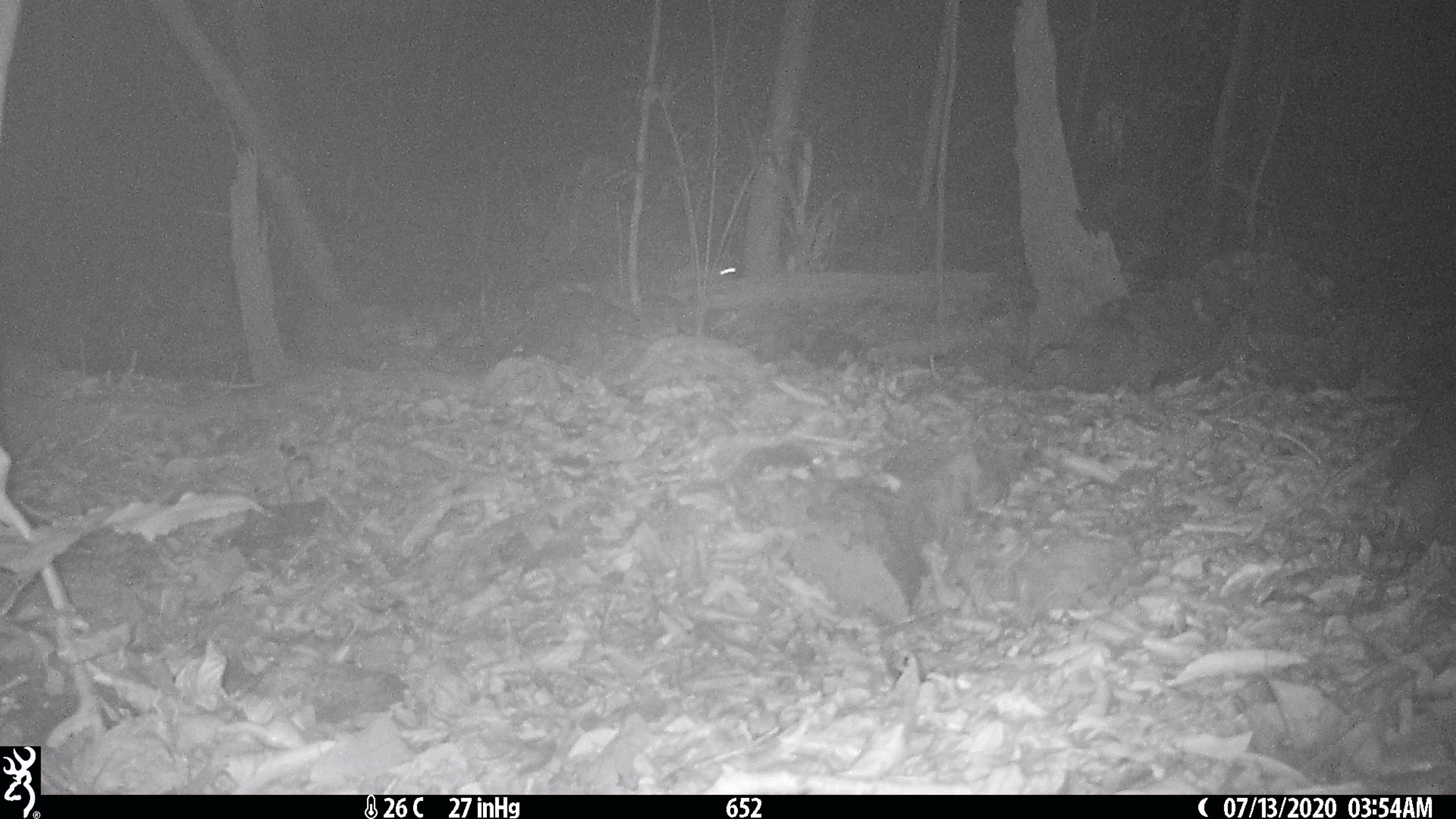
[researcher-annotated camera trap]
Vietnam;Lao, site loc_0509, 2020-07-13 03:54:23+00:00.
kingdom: Animalia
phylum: Chordata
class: Mammalia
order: Rodentia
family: Muridae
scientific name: Muridae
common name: old-world mice and rats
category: unidentified murid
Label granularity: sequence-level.